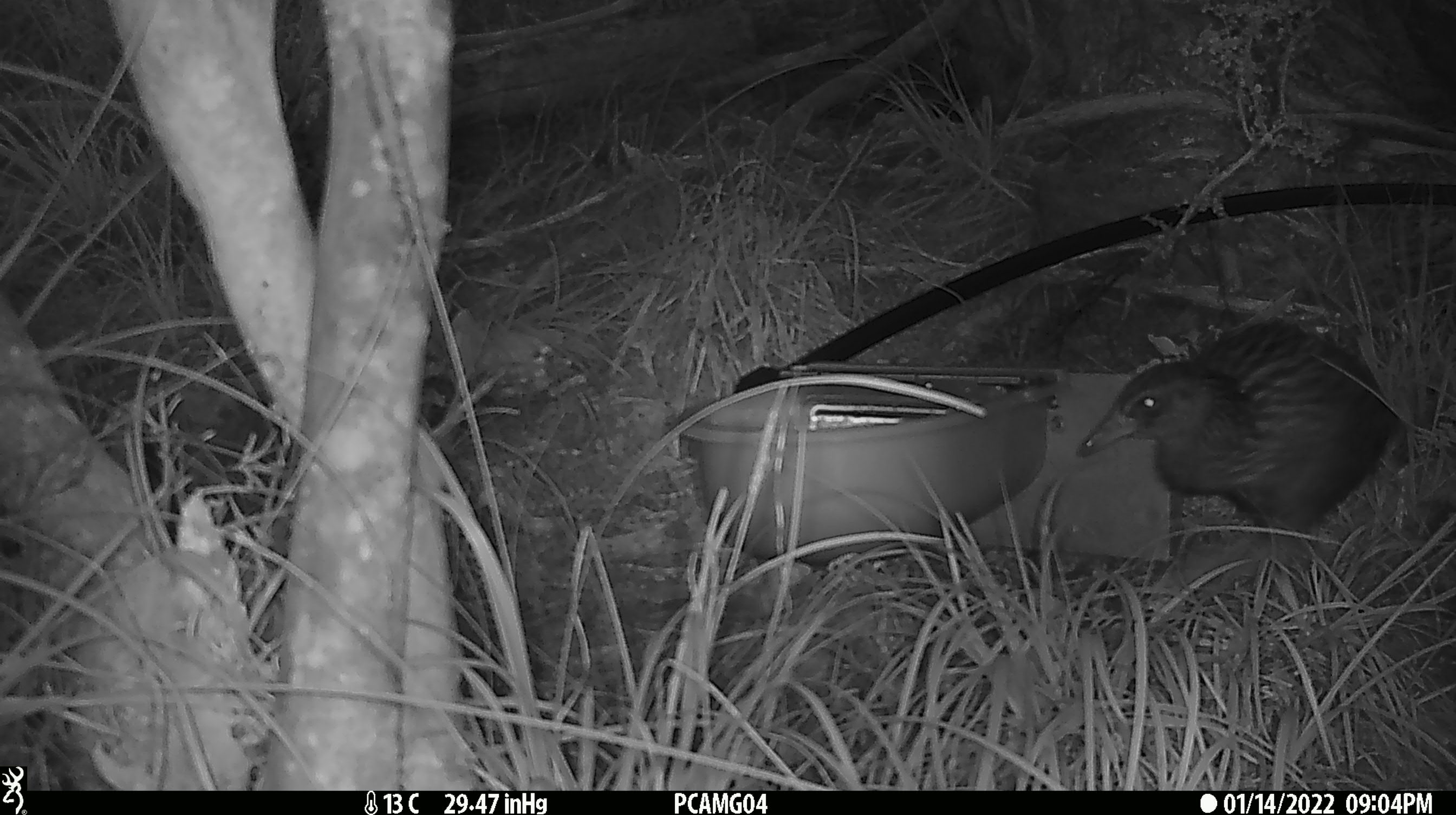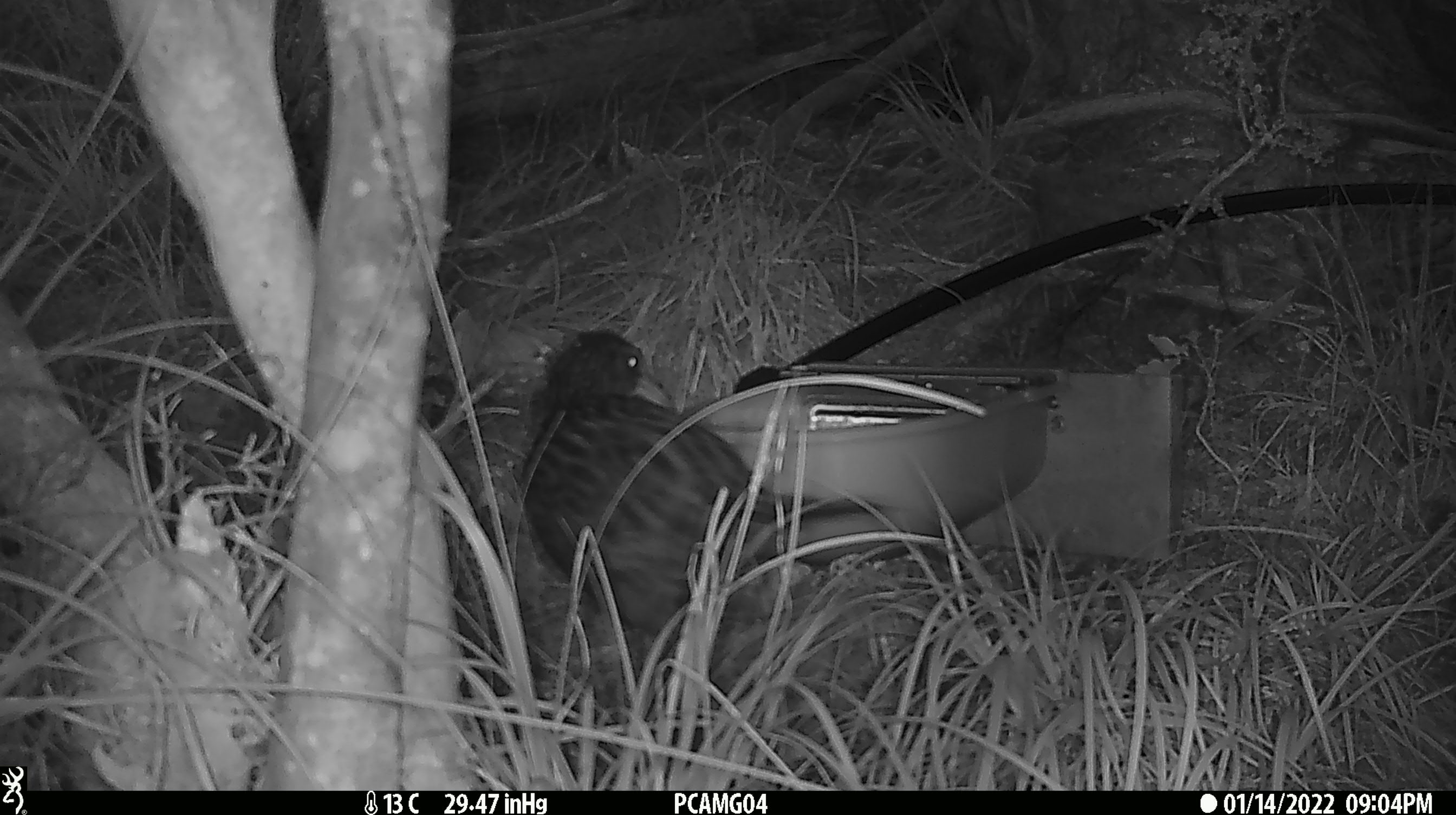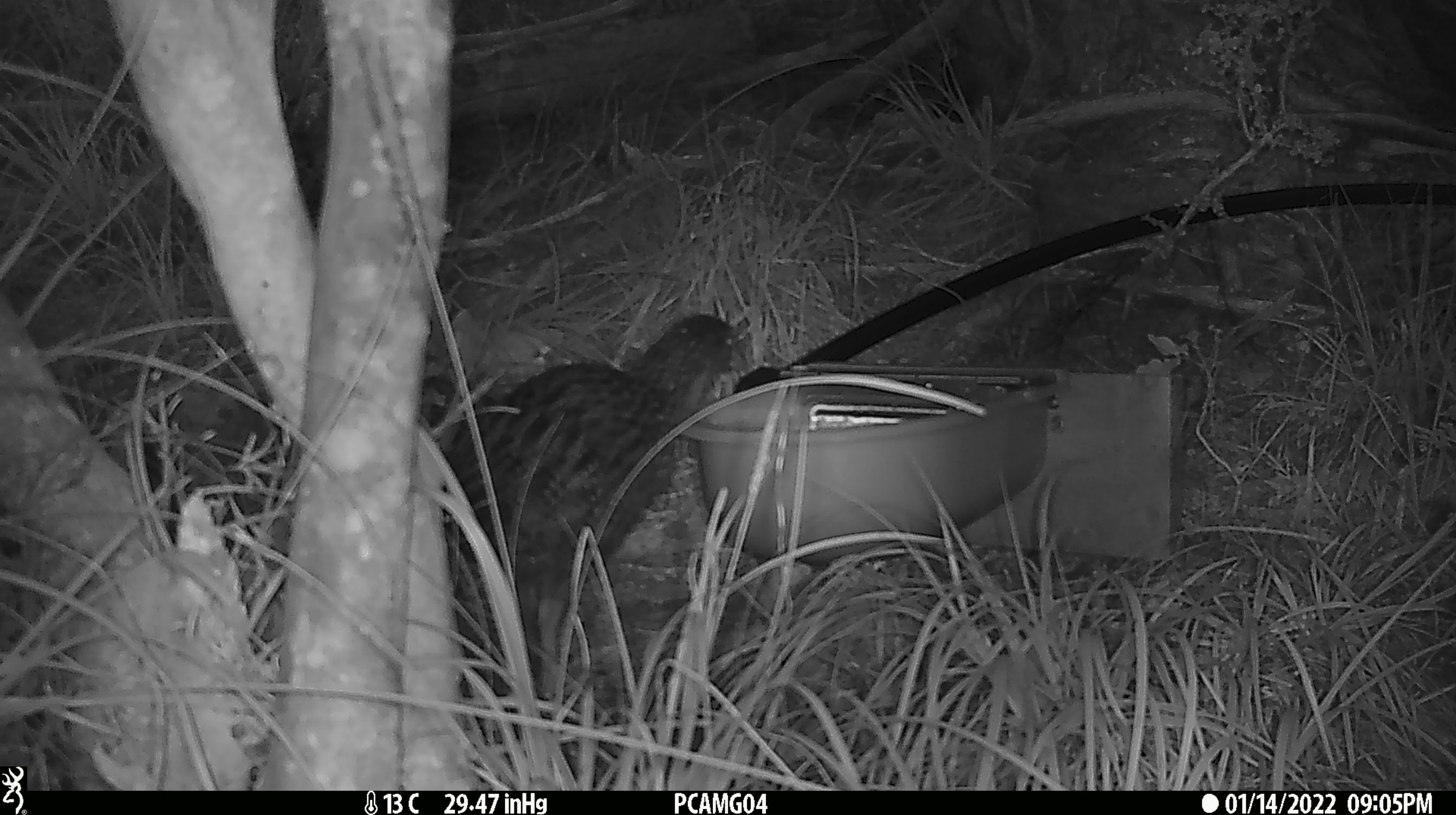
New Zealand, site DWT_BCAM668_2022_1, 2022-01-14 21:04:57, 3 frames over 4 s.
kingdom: Animalia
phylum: Chordata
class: Aves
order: Gruiformes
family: Rallidae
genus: Gallirallus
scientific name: Gallirallus australis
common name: weka